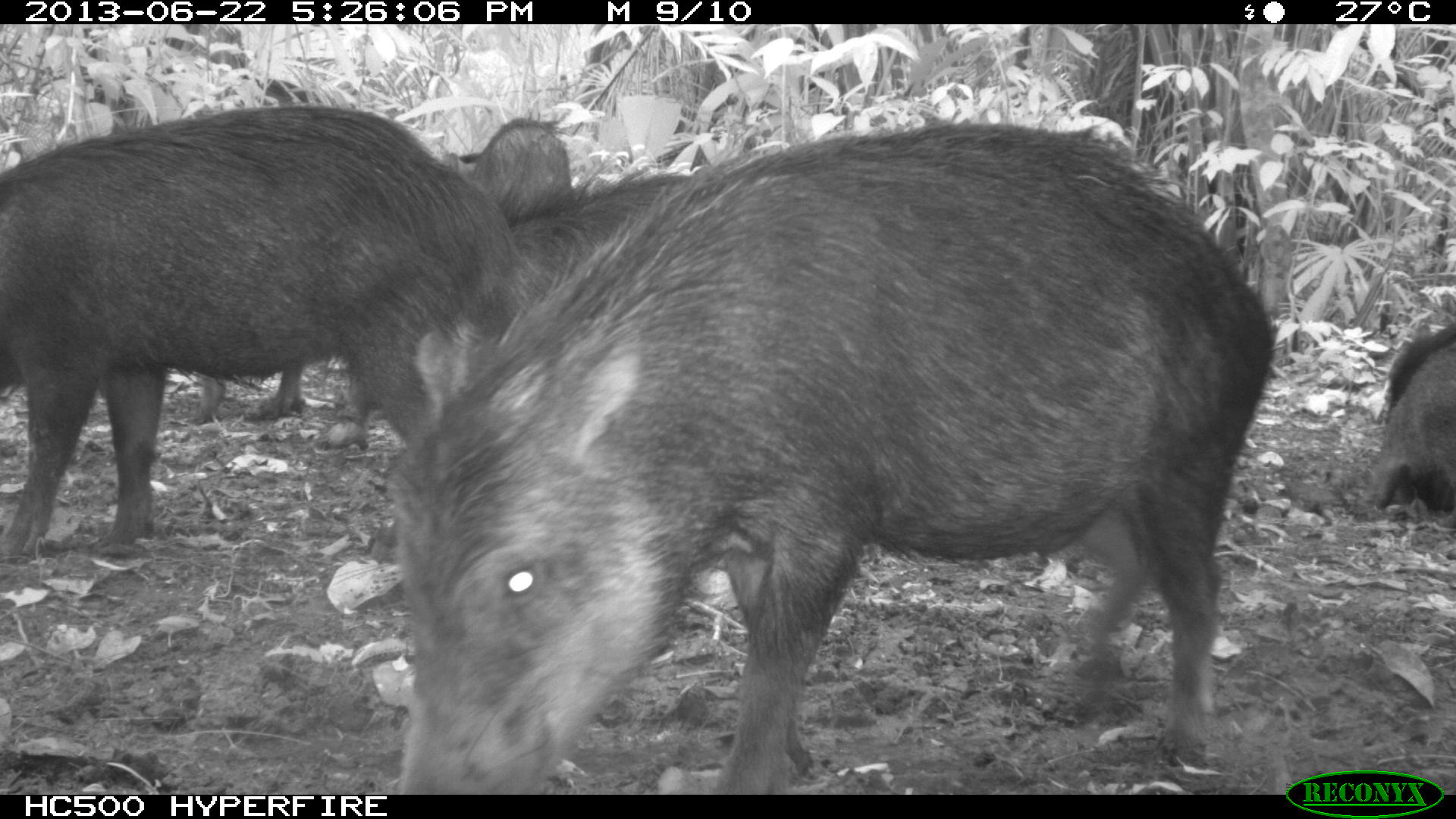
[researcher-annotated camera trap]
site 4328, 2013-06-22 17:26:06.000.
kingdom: Animalia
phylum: Chordata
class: Mammalia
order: Artiodactyla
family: Tayassuidae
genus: Tayassu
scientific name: Tayassu pecari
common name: white-lipped peccary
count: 13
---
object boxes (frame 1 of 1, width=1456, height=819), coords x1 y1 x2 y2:
tayassu pecari: 397 117 1271 793; 0 103 527 556; 493 175 692 303; 1359 319 1456 519; 192 350 388 446; 471 114 571 209